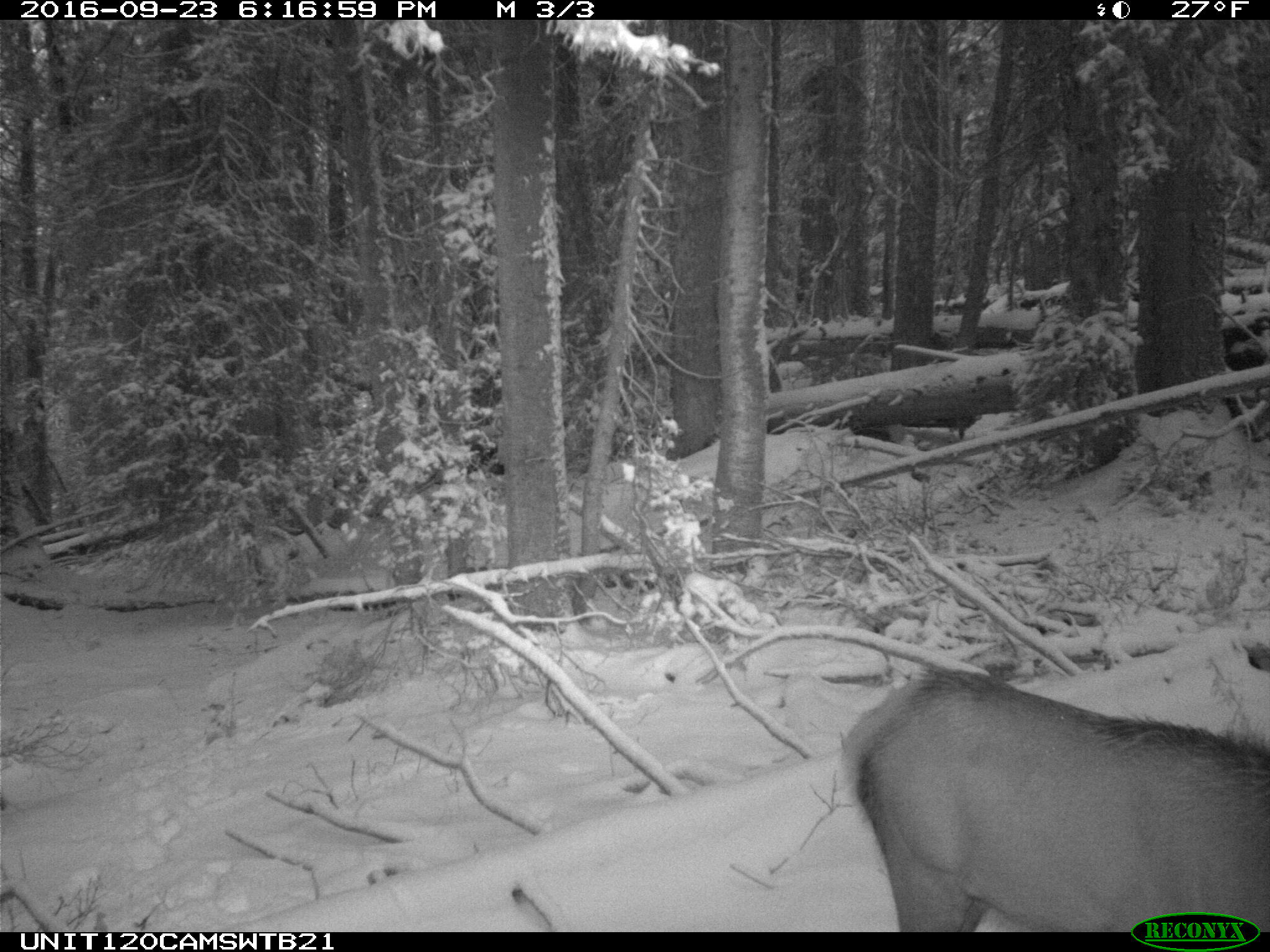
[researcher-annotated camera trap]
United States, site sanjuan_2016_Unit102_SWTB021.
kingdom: Animalia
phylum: Chordata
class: Mammalia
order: Artiodactyla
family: Cervidae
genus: Cervus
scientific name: Cervus elaphus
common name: red deer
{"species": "Cervus elaphus (red deer)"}